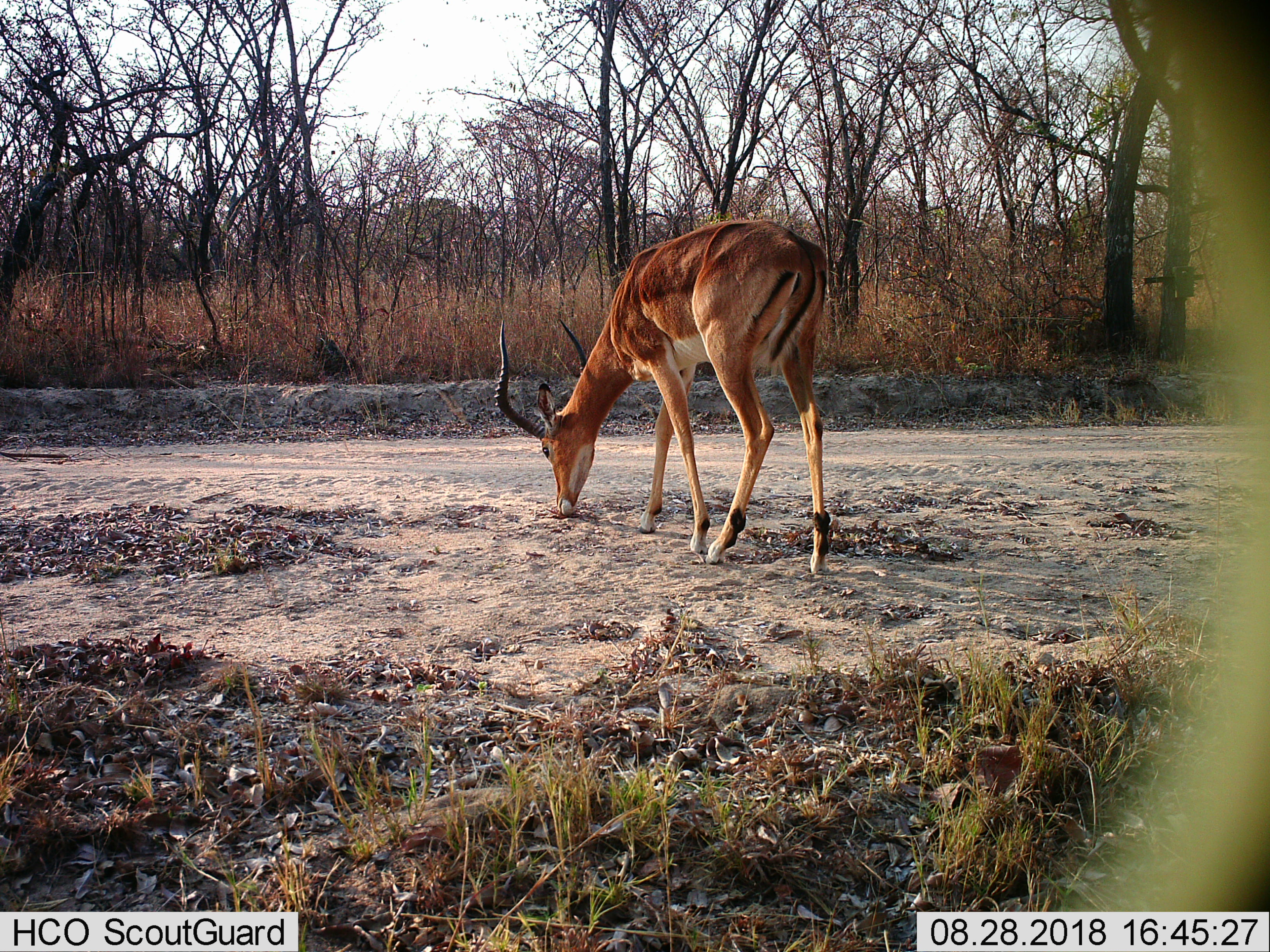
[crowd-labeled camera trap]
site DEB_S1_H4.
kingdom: Animalia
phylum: Chordata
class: Mammalia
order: Artiodactyla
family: Bovidae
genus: Aepyceros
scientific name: Aepyceros melampus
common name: impala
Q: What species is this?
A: Impala (Aepyceros melampus).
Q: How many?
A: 1.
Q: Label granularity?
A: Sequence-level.